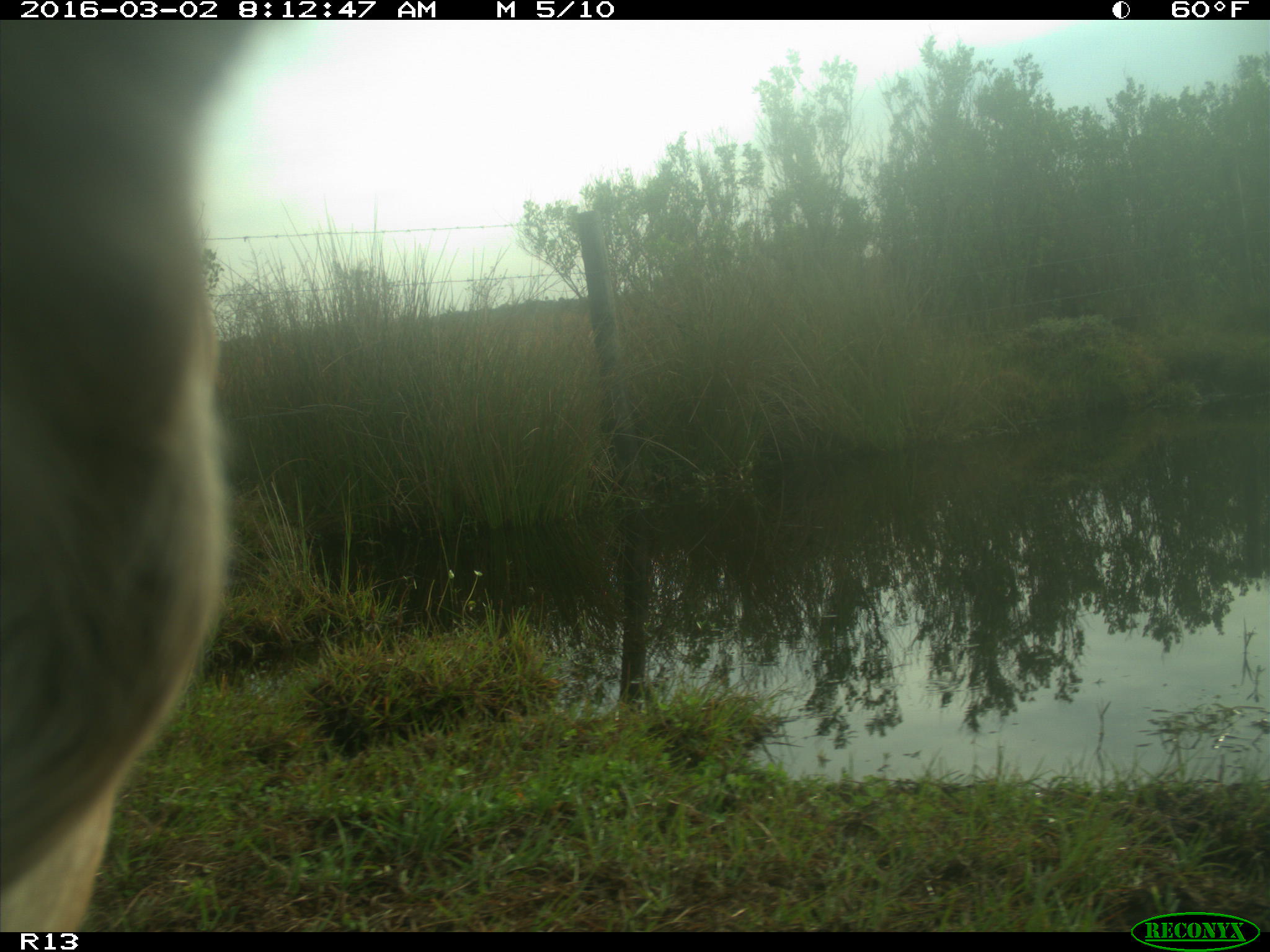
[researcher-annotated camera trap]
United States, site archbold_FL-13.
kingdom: Animalia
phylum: Chordata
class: Mammalia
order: Artiodactyla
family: Bovidae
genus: Bos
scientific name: Bos taurus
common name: domestic cow